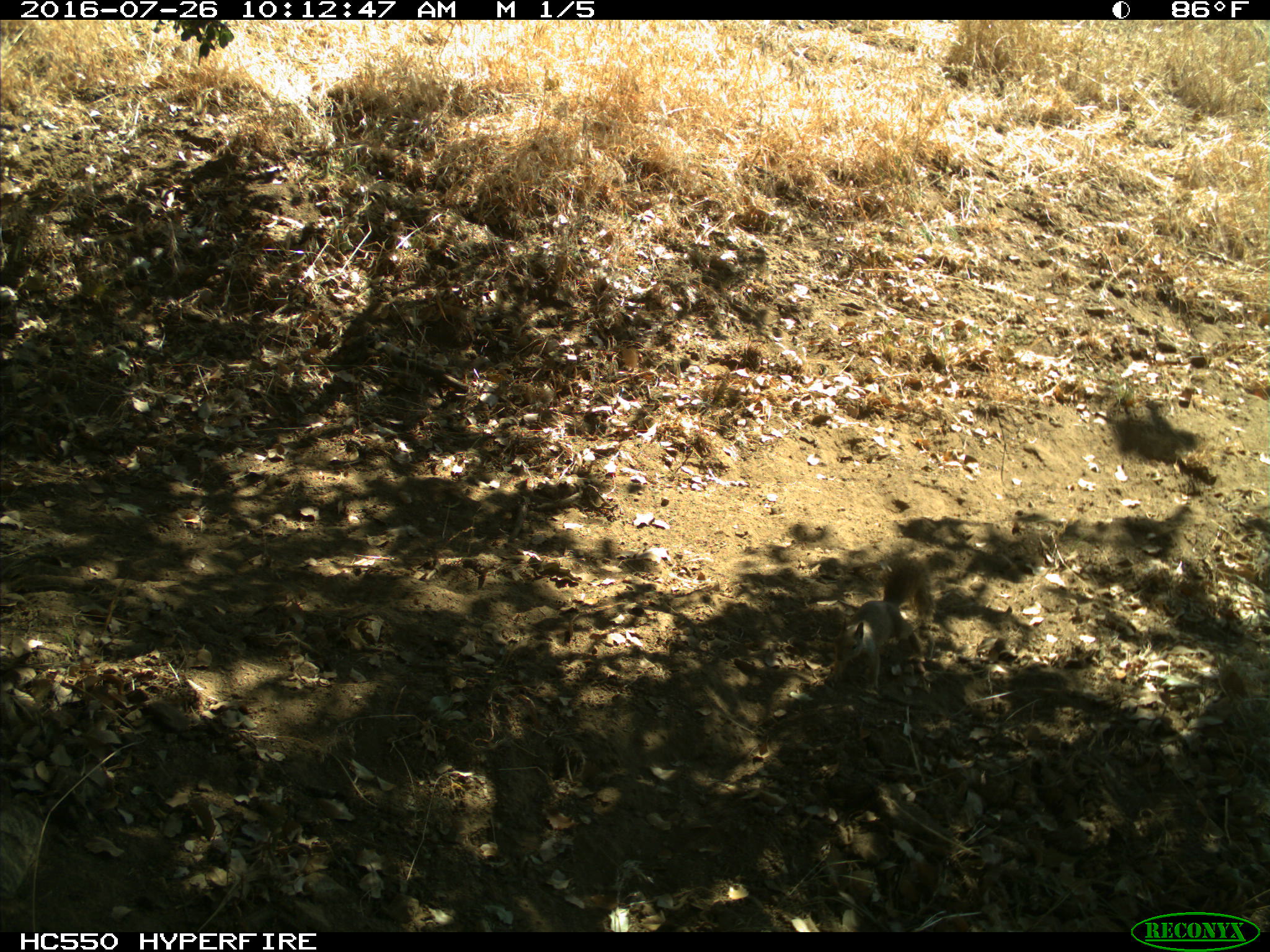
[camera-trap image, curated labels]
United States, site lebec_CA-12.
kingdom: Animalia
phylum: Chordata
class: Mammalia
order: Rodentia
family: Sciuridae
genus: Otospermophilus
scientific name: Otospermophilus beecheyi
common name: california ground squirrel